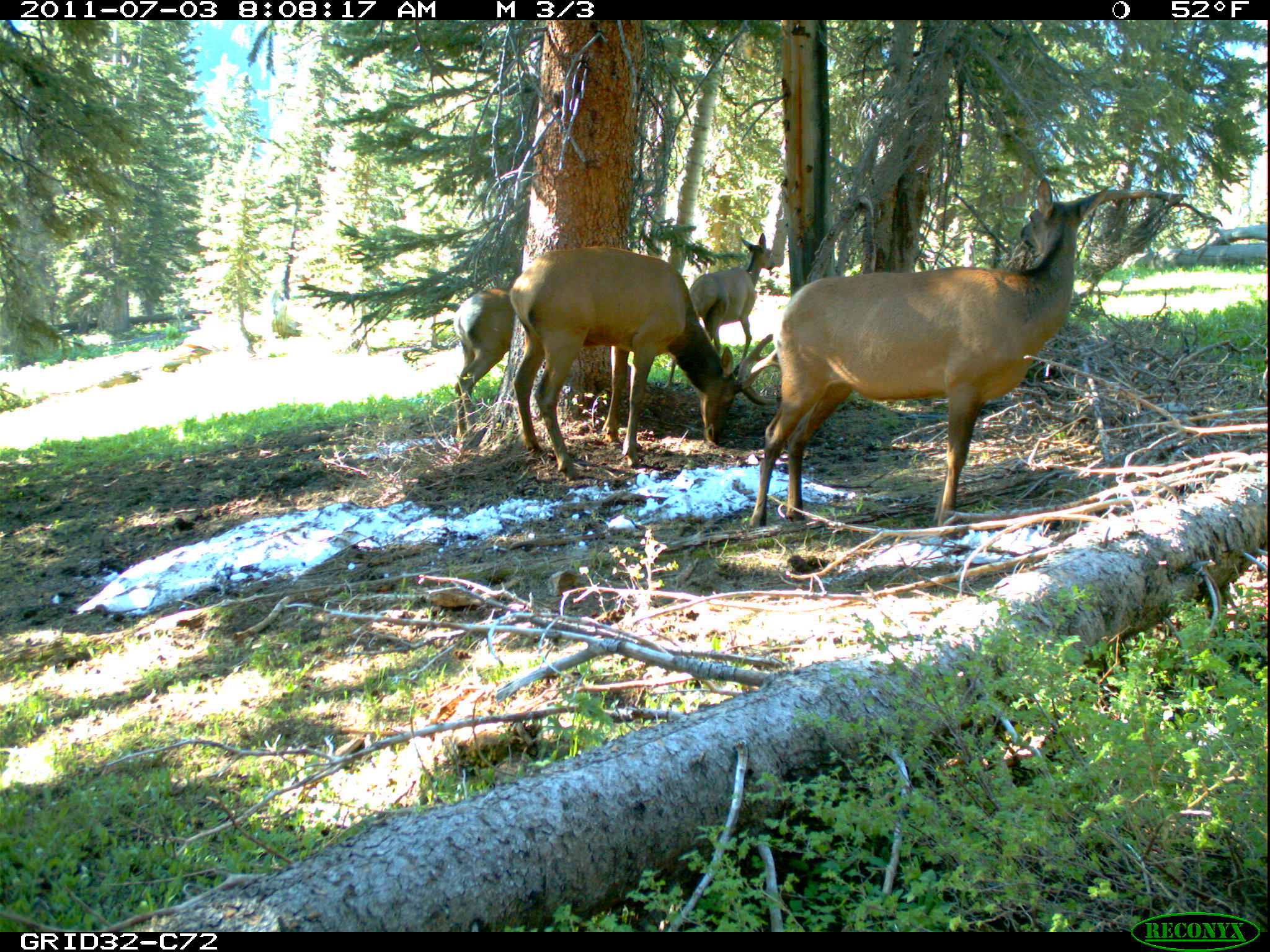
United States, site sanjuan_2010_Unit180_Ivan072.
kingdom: Animalia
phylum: Chordata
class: Mammalia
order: Artiodactyla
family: Cervidae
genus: Cervus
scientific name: Cervus elaphus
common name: red deer